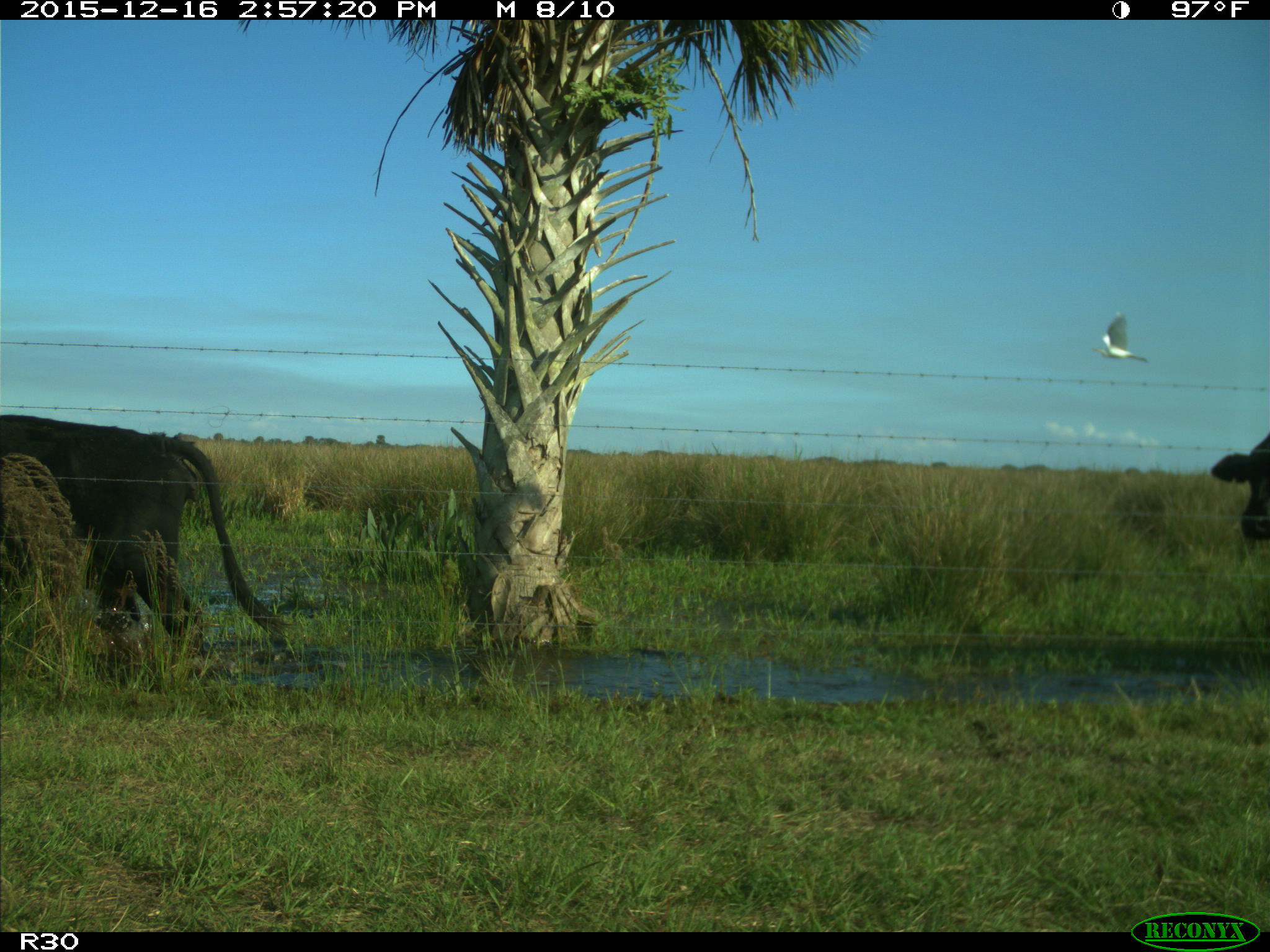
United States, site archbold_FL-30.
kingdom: Animalia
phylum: Chordata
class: Mammalia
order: Artiodactyla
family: Bovidae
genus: Bos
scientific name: Bos taurus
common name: domestic cow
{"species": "Bos taurus (domestic cow)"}